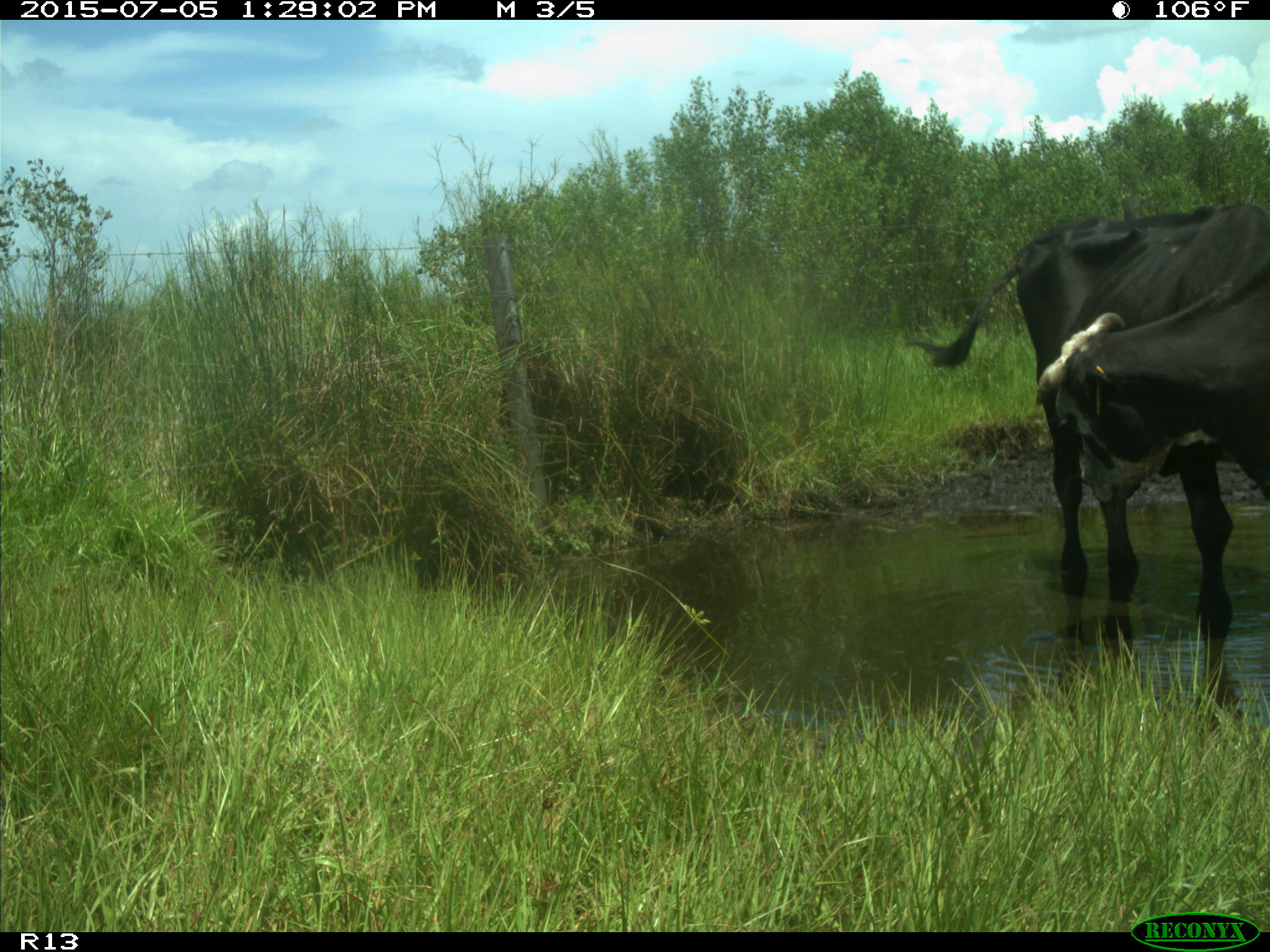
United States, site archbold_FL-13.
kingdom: Animalia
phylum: Chordata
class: Mammalia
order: Artiodactyla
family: Bovidae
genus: Bos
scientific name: Bos taurus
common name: domestic cow